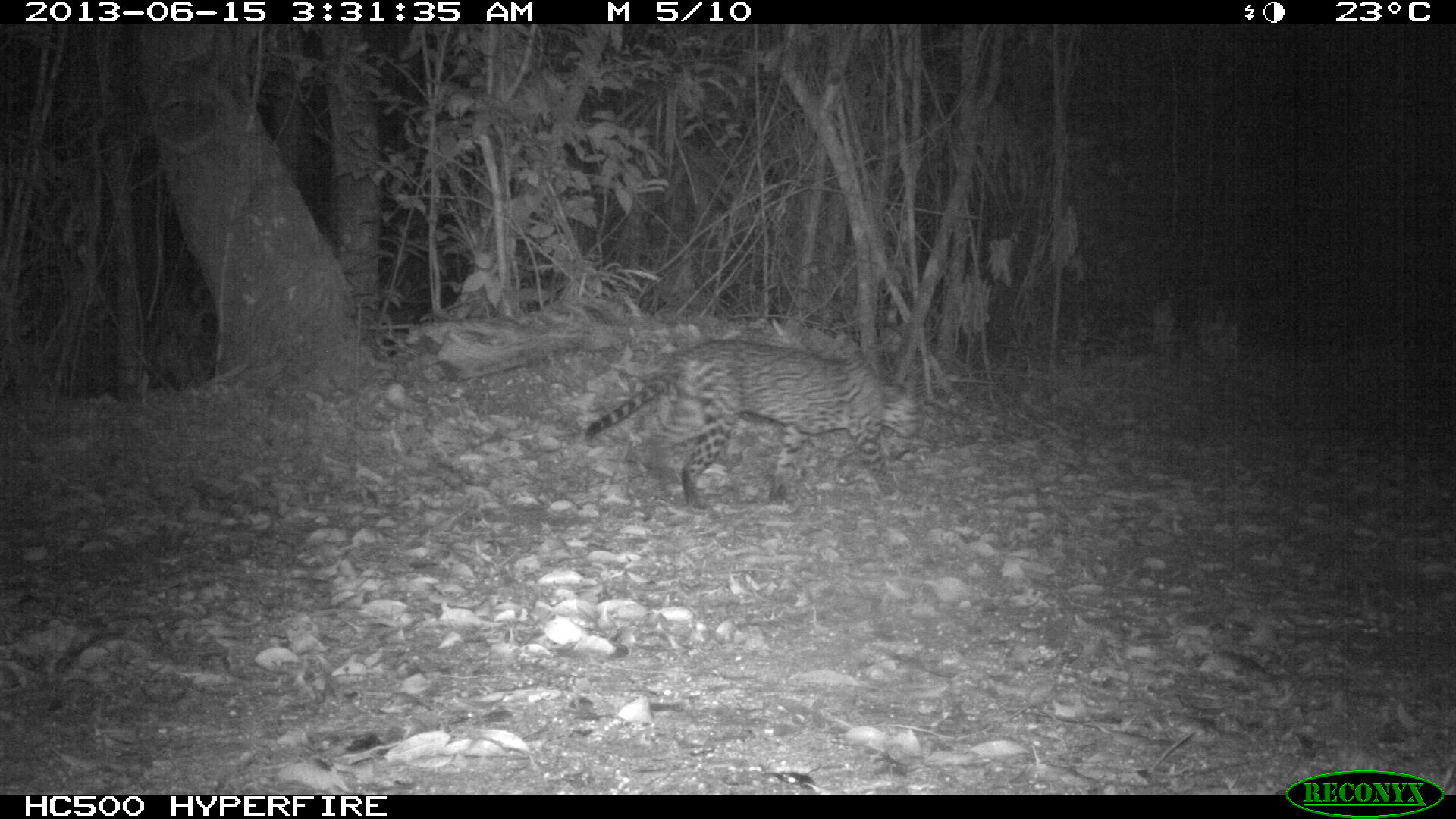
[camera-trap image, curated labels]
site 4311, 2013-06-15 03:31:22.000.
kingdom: Animalia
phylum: Chordata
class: Mammalia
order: Carnivora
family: Felidae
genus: Leopardus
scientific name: Leopardus pardalis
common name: ocelot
Leopardus pardalis (ocelot), count 1, sex male.